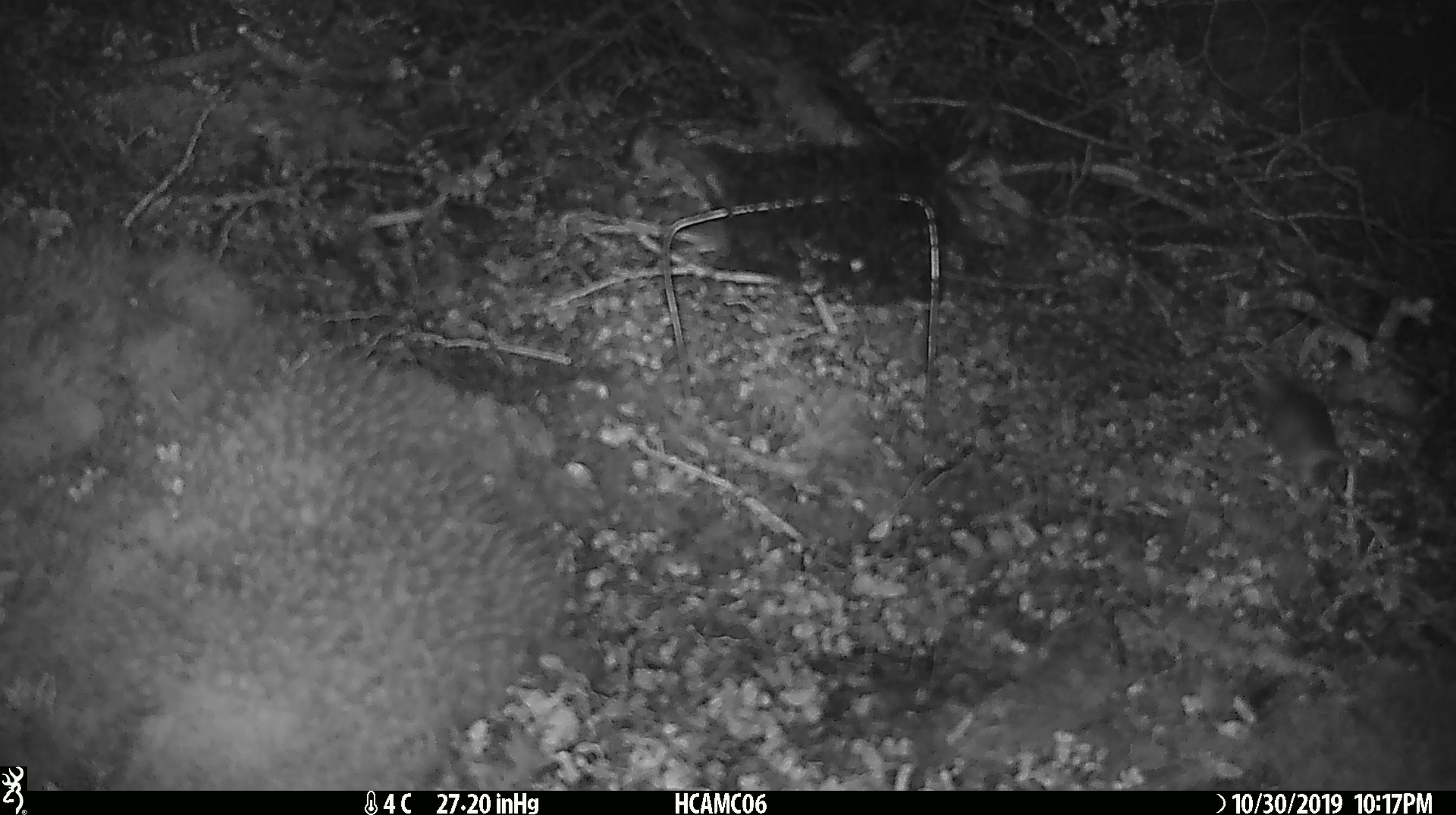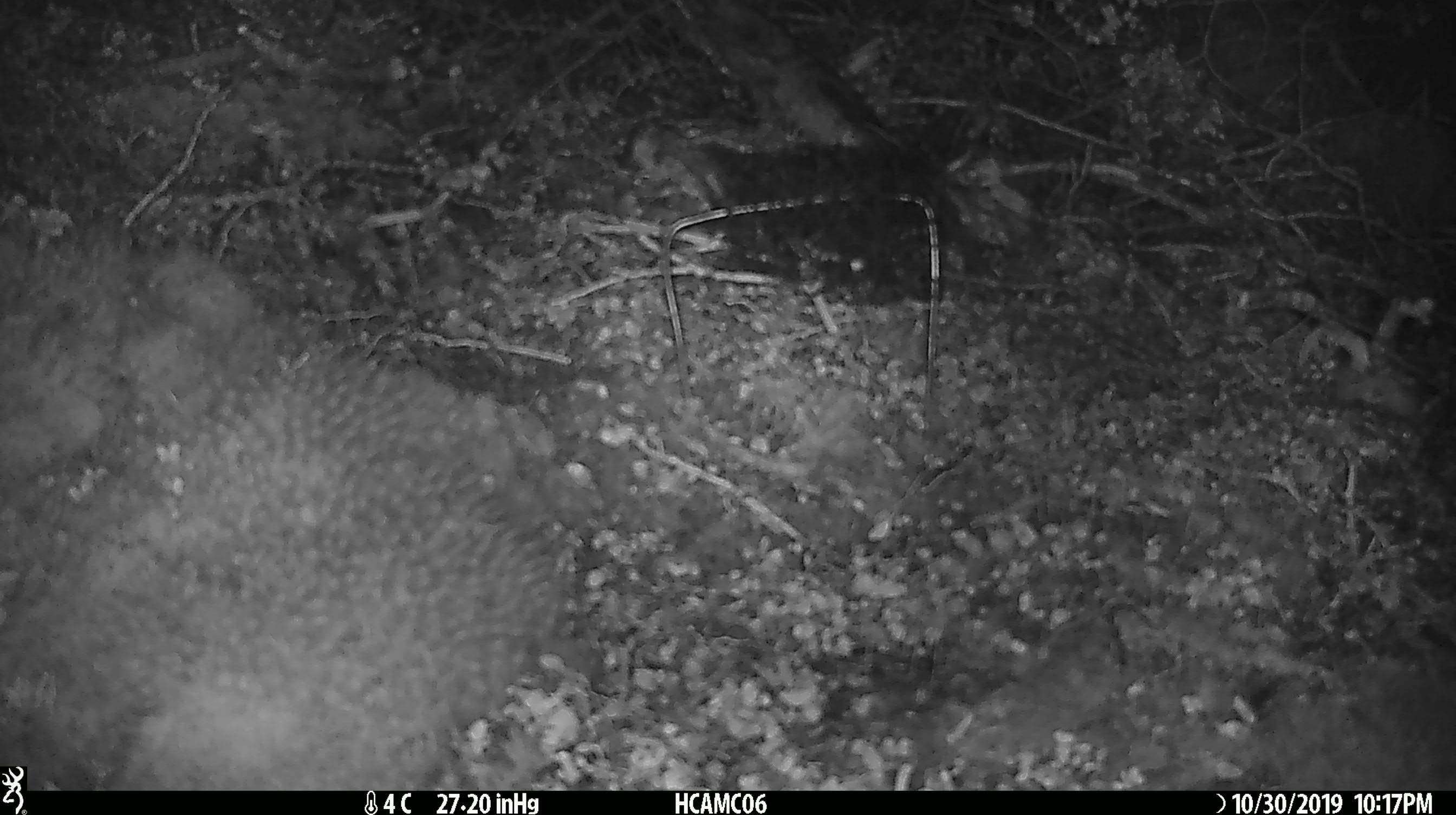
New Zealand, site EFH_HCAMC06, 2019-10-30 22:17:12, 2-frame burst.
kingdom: Animalia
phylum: Chordata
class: Mammalia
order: Rodentia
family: Muridae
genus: Mus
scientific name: Mus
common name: mouse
Mouse (Mus).